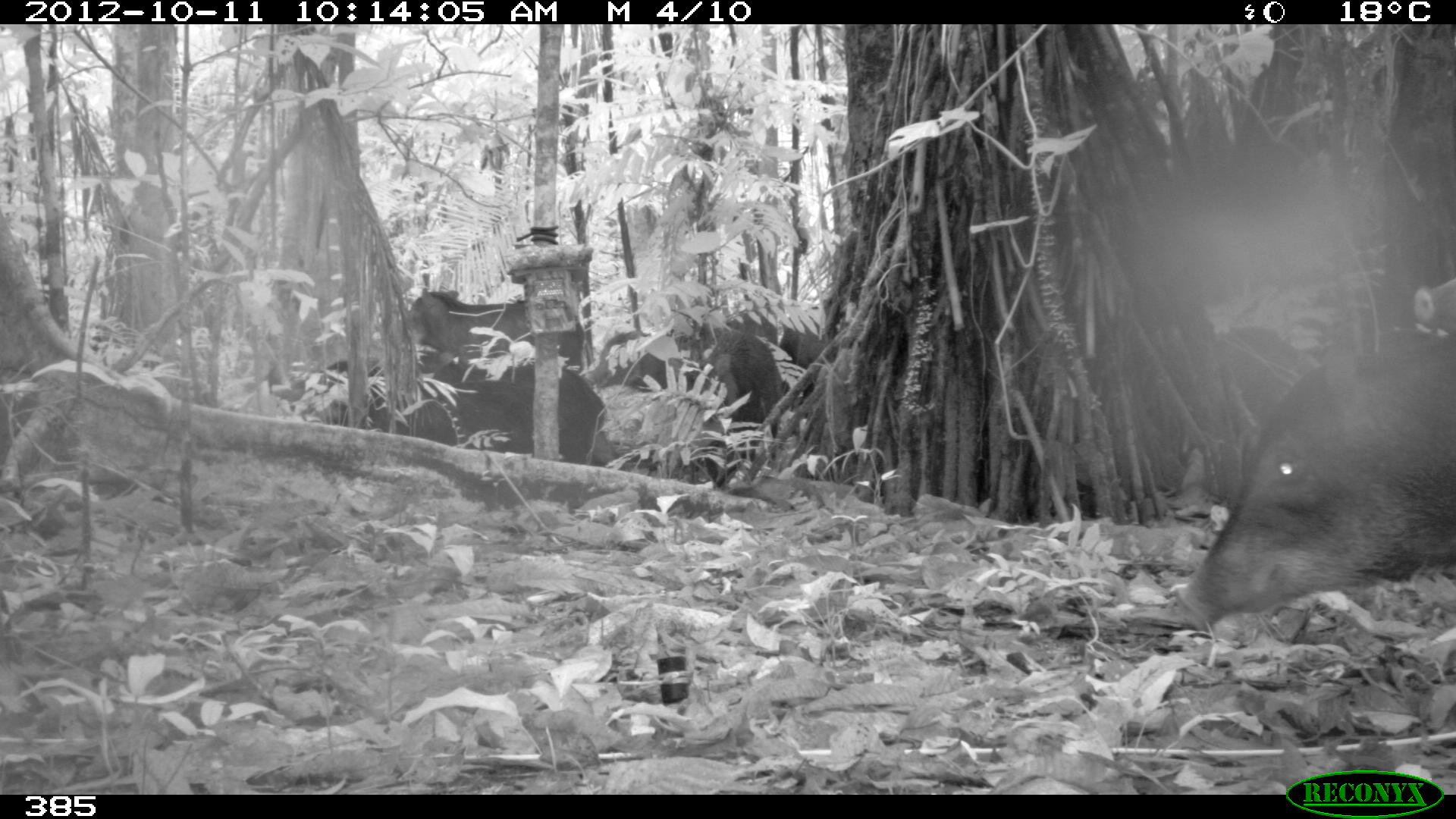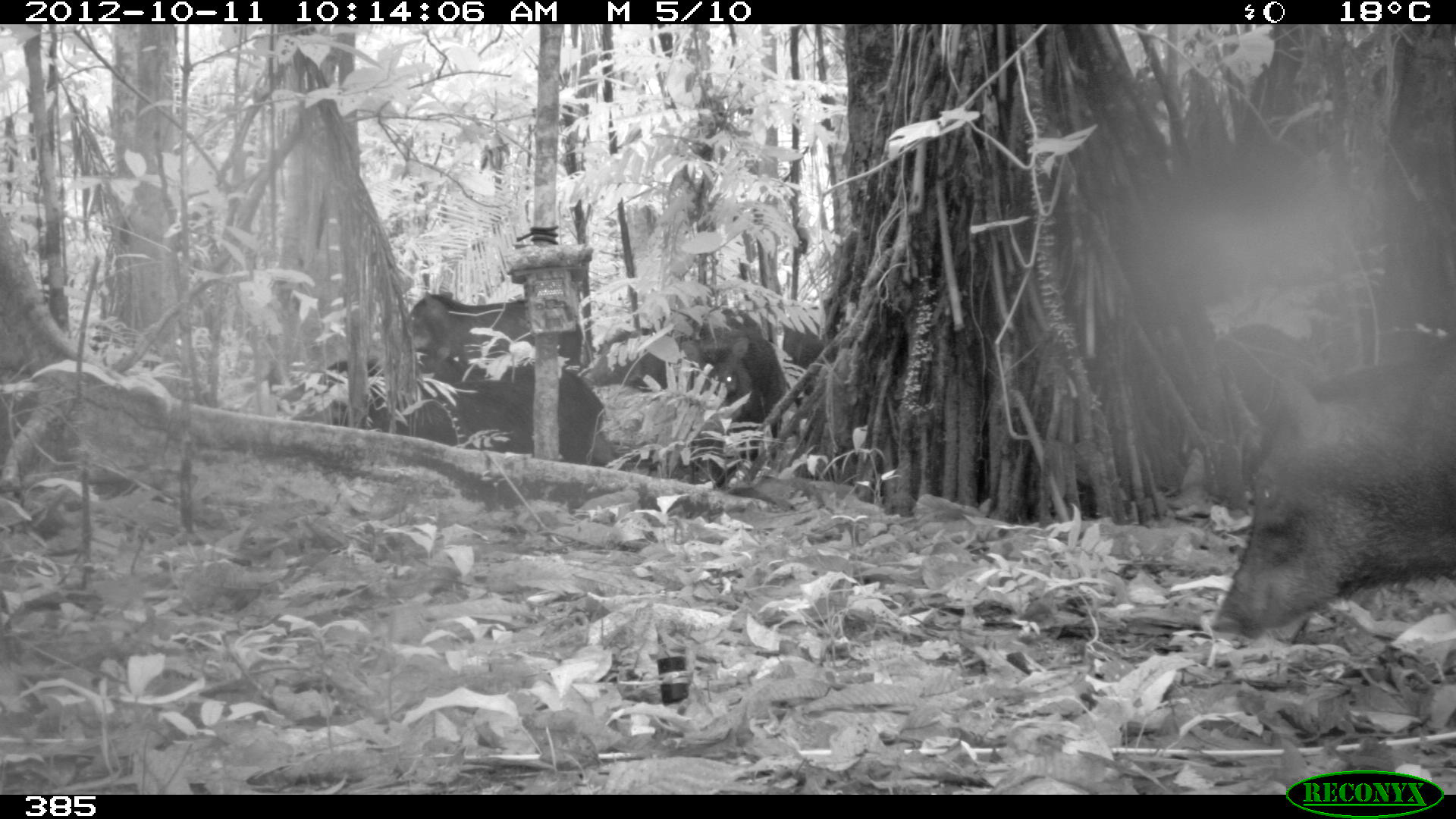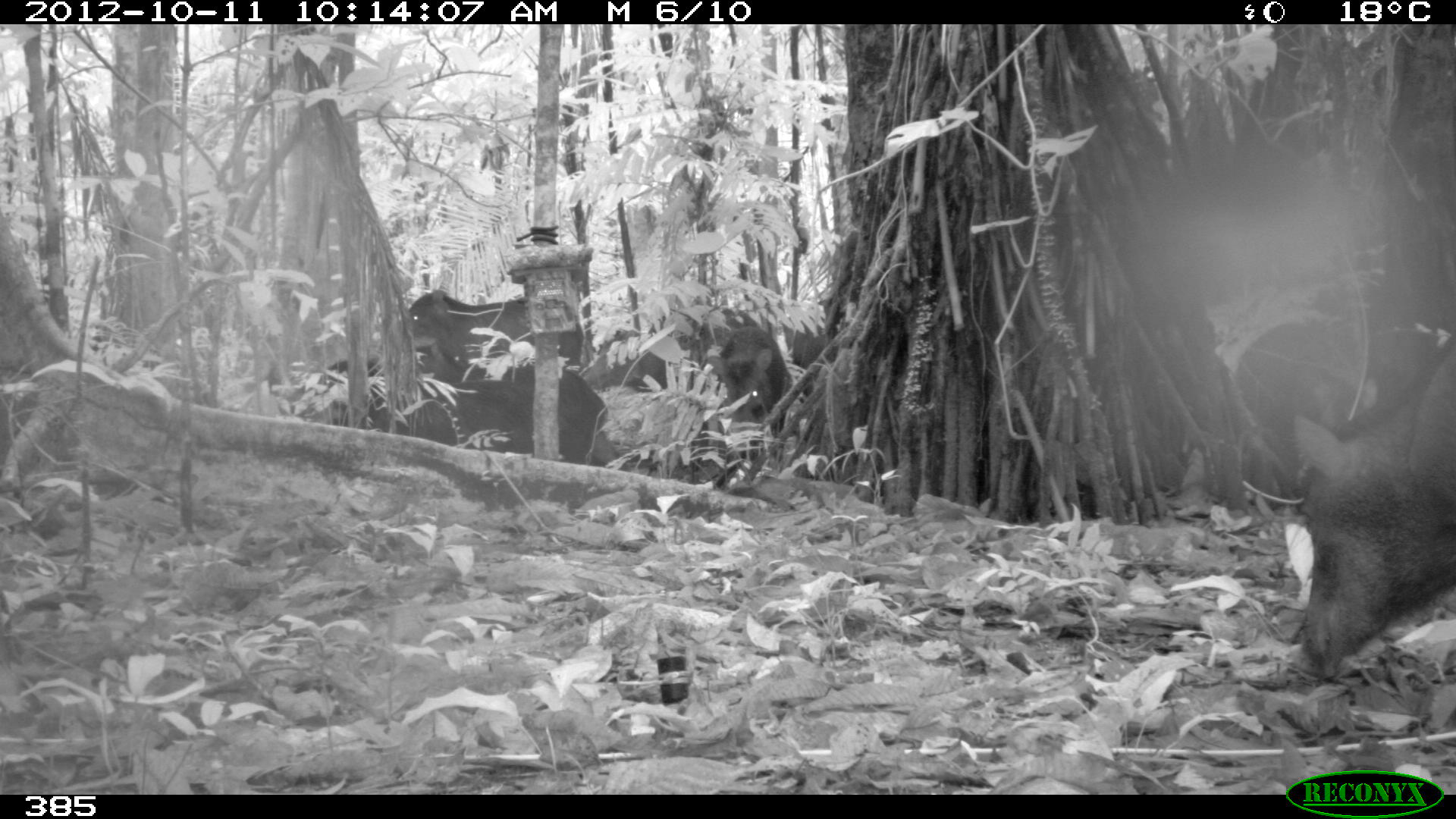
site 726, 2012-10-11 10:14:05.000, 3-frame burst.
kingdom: Animalia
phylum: Chordata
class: Mammalia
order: Artiodactyla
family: Tayassuidae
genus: Tayassu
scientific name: Tayassu pecari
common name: white-lipped peccary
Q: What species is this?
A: Tayassu pecari (white-lipped peccary).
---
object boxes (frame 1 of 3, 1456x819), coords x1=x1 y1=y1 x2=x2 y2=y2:
tayassu pecari: x1=1166 y1=333 x2=1454 y2=640; x1=588 y1=323 x2=775 y2=491; x1=313 y1=357 x2=608 y2=463; x1=398 y1=286 x2=591 y2=372; x1=718 y1=302 x2=826 y2=400; x1=588 y1=327 x2=655 y2=387; x1=1410 y1=270 x2=1455 y2=331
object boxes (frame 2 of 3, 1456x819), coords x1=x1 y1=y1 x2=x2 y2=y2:
tayassu pecari: x1=1207 y1=319 x2=1456 y2=646; x1=398 y1=368 x2=621 y2=466; x1=584 y1=333 x2=723 y2=488; x1=398 y1=286 x2=586 y2=379; x1=681 y1=307 x2=786 y2=437; x1=744 y1=305 x2=835 y2=374; x1=313 y1=357 x2=395 y2=432; x1=575 y1=326 x2=669 y2=390